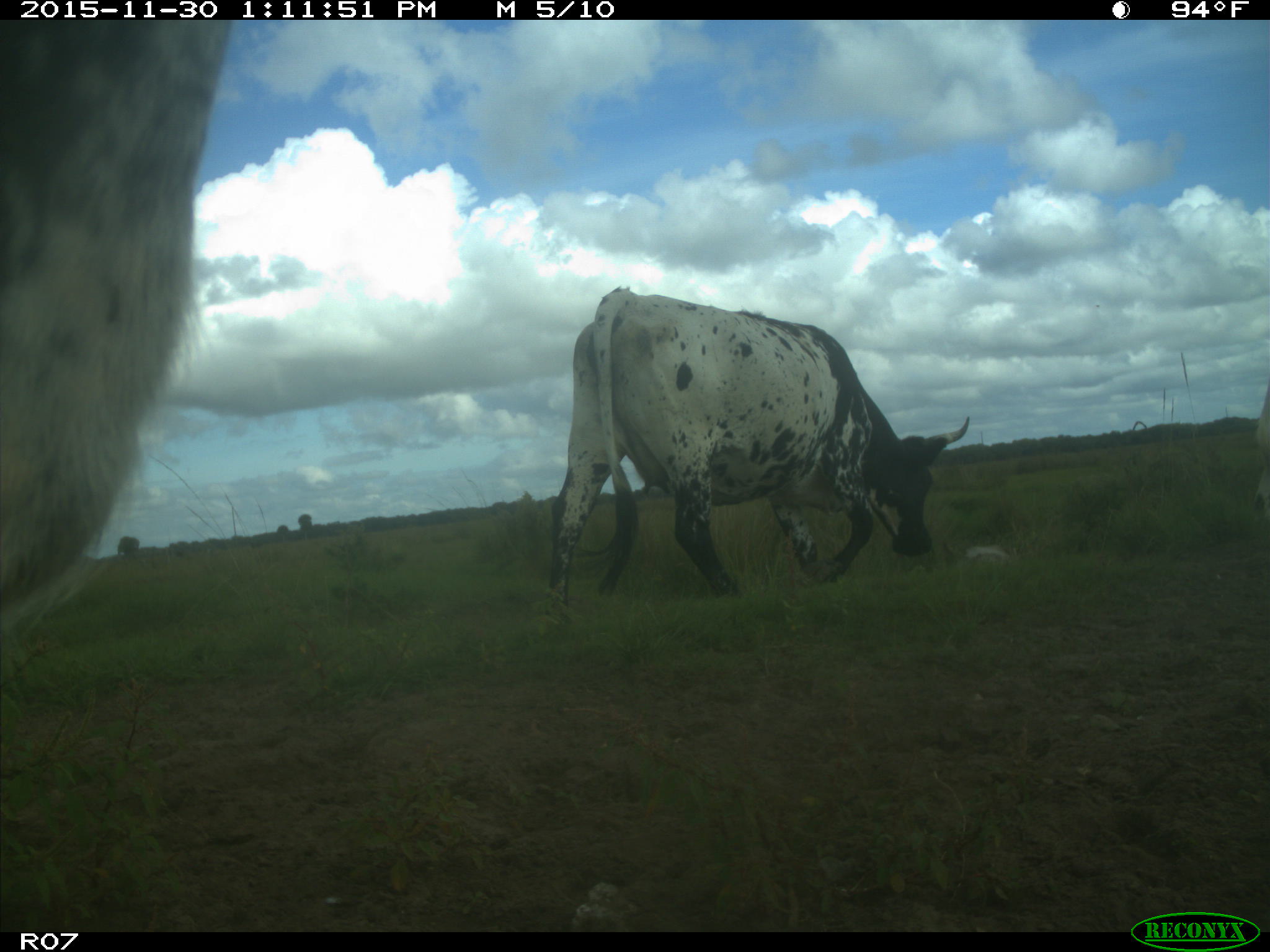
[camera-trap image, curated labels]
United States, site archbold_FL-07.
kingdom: Animalia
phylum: Chordata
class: Mammalia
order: Artiodactyla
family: Bovidae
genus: Bos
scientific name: Bos taurus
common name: domestic cow